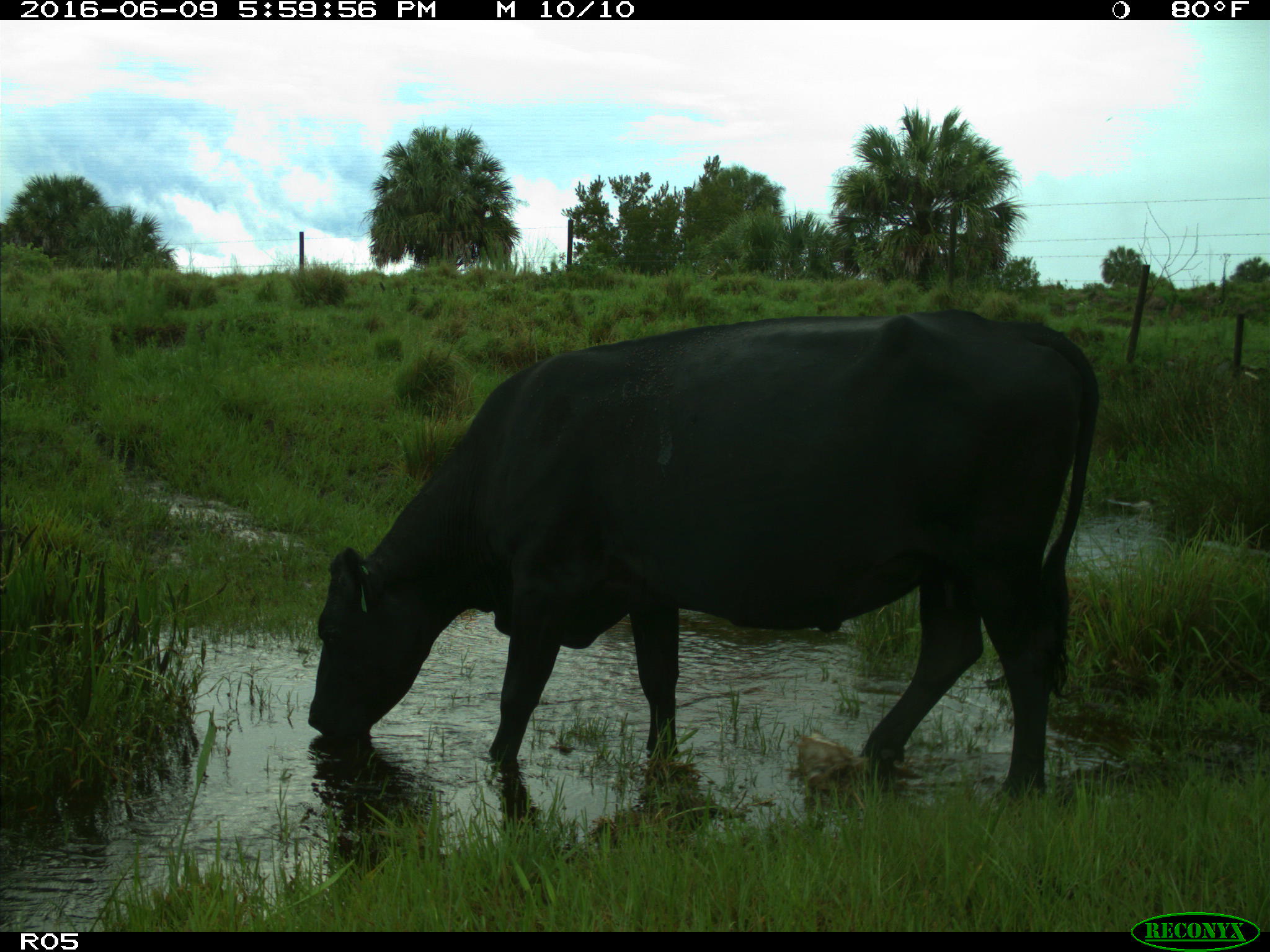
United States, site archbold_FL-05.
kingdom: Animalia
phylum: Chordata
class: Mammalia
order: Artiodactyla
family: Bovidae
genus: Bos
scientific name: Bos taurus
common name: domestic cow